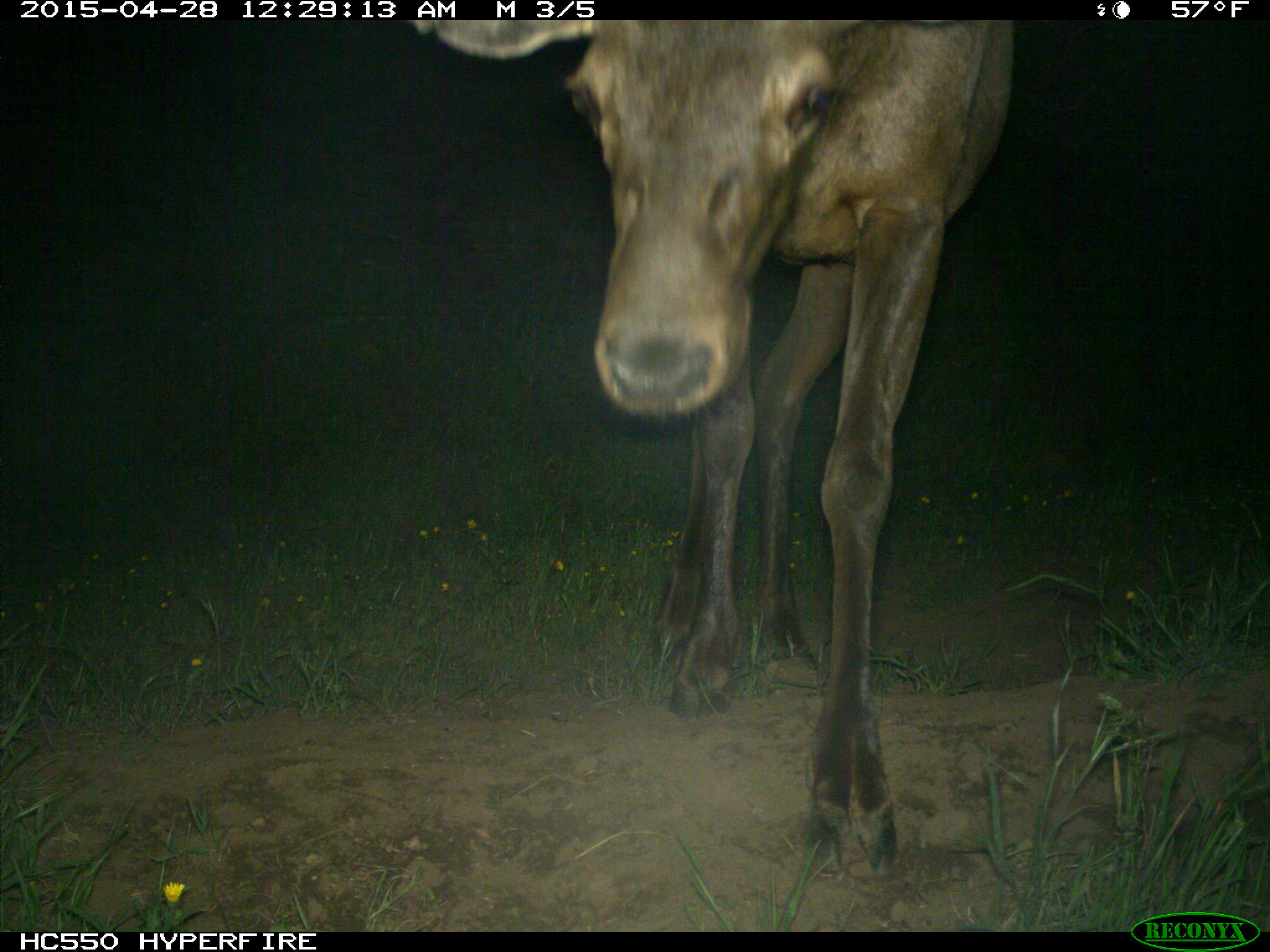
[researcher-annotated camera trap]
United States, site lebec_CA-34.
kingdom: Animalia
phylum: Chordata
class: Mammalia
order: Artiodactyla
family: Cervidae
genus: Cervus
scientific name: Cervus canadensis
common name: elk